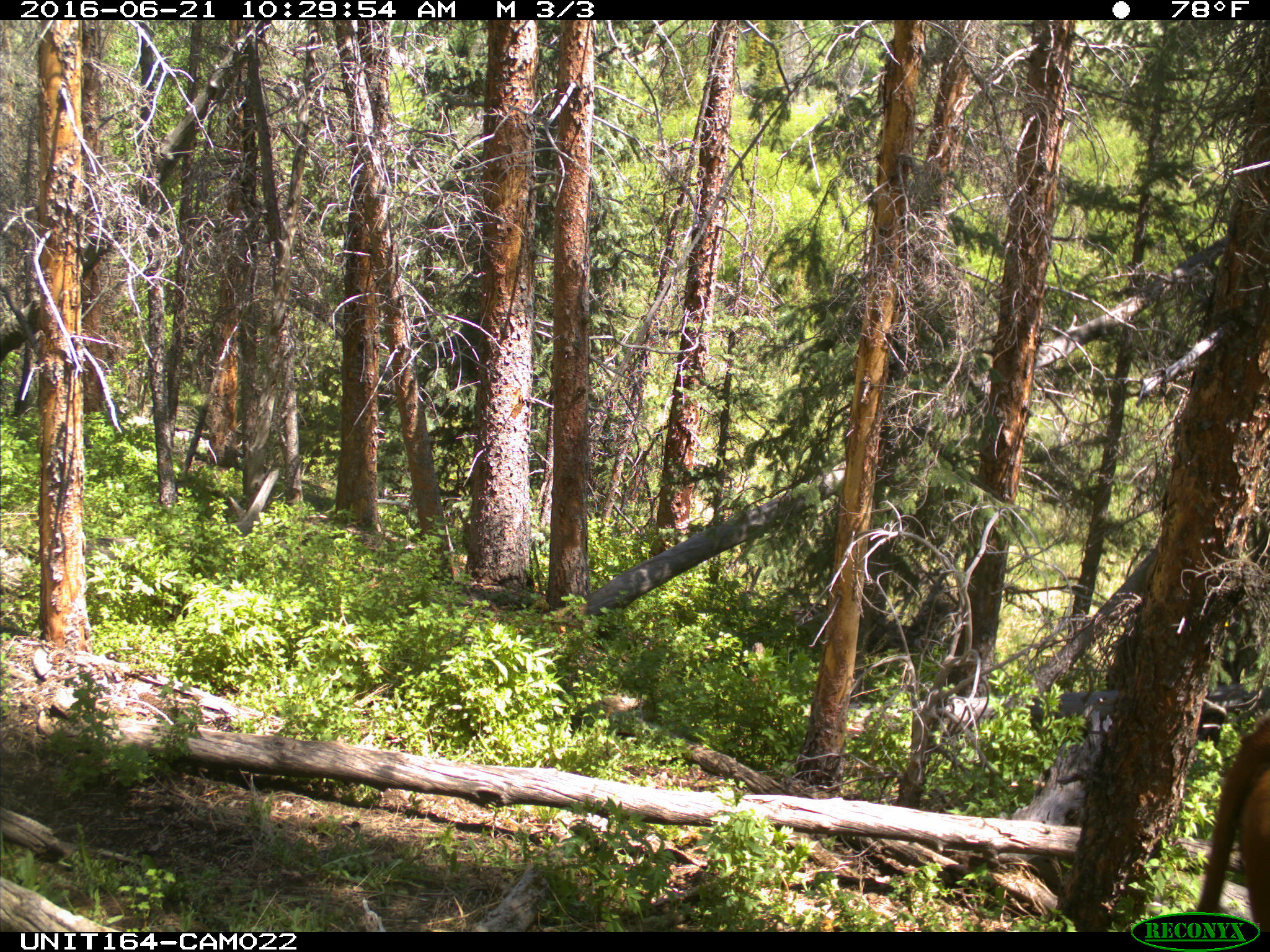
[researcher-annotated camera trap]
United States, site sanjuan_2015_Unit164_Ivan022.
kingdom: Animalia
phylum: Chordata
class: Mammalia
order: Artiodactyla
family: Bovidae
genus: Bos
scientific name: Bos taurus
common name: domestic cow